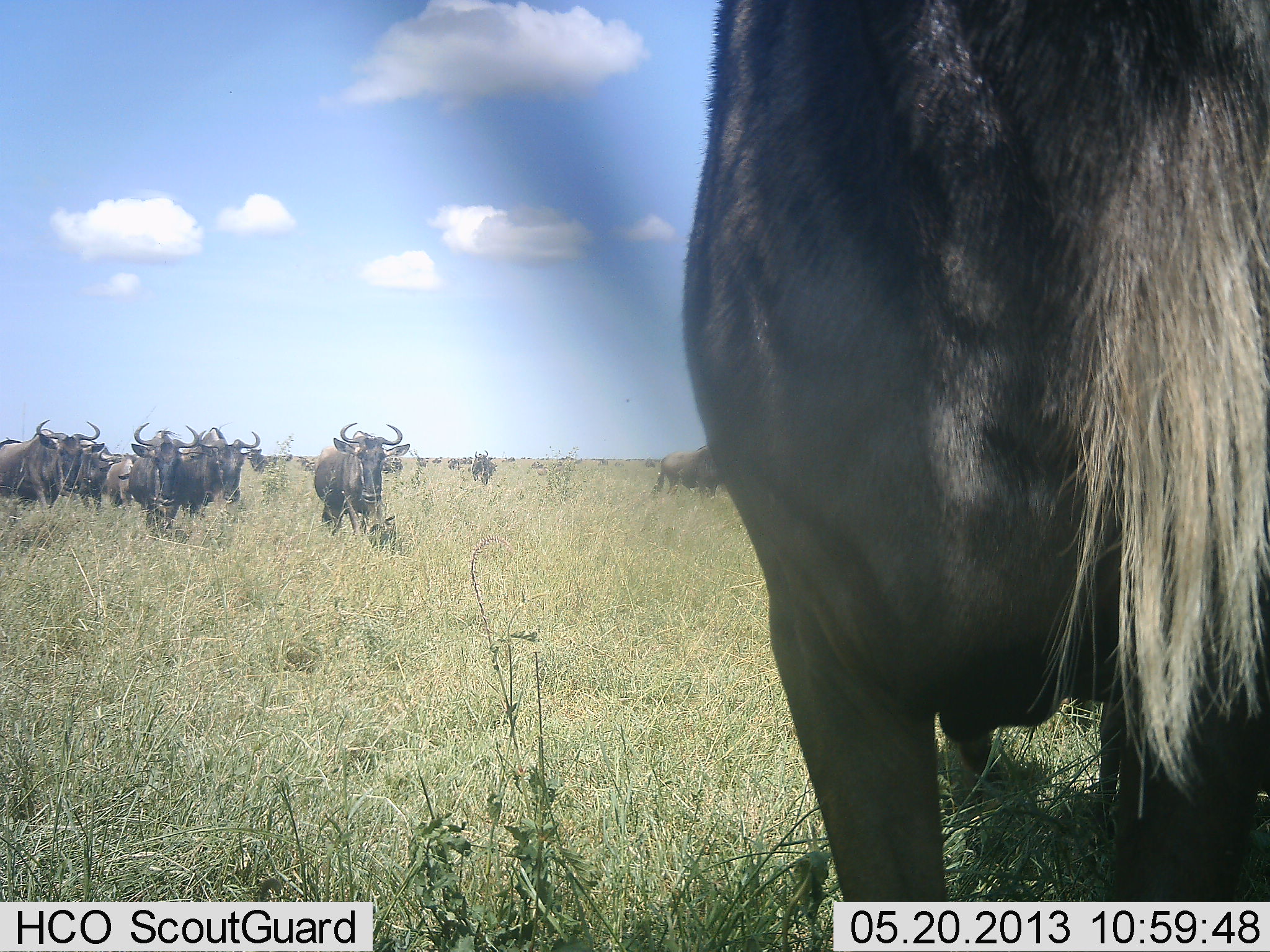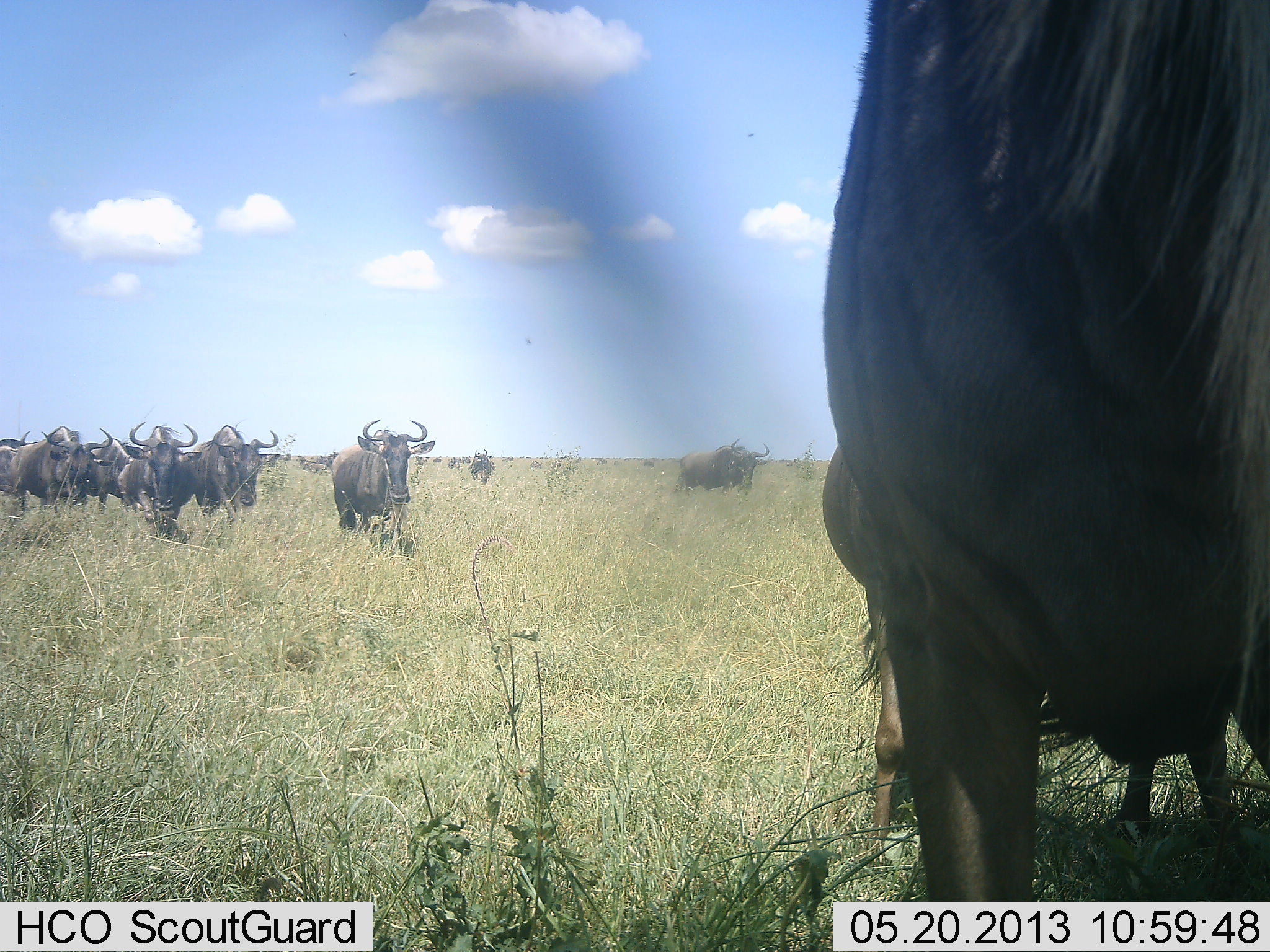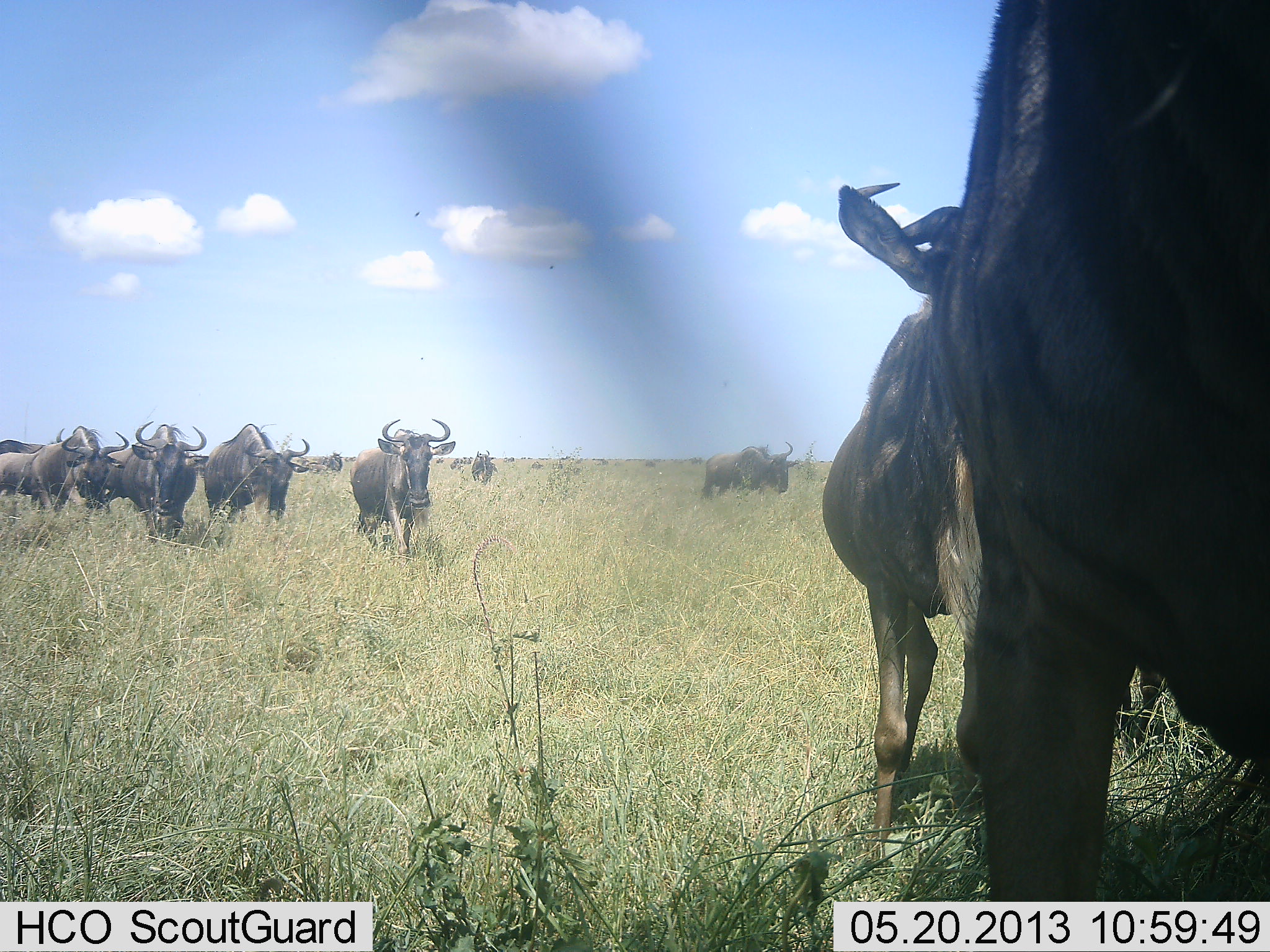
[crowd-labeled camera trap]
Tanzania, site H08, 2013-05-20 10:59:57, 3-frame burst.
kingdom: Animalia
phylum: Chordata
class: Mammalia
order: Artiodactyla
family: Bovidae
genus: Connochaetes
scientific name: Connochaetes taurinus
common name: blue wildebeest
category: wildebeest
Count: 11-50.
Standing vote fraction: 20%.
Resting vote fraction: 0%.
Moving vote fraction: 100%.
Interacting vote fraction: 0%.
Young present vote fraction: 10%.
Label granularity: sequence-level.